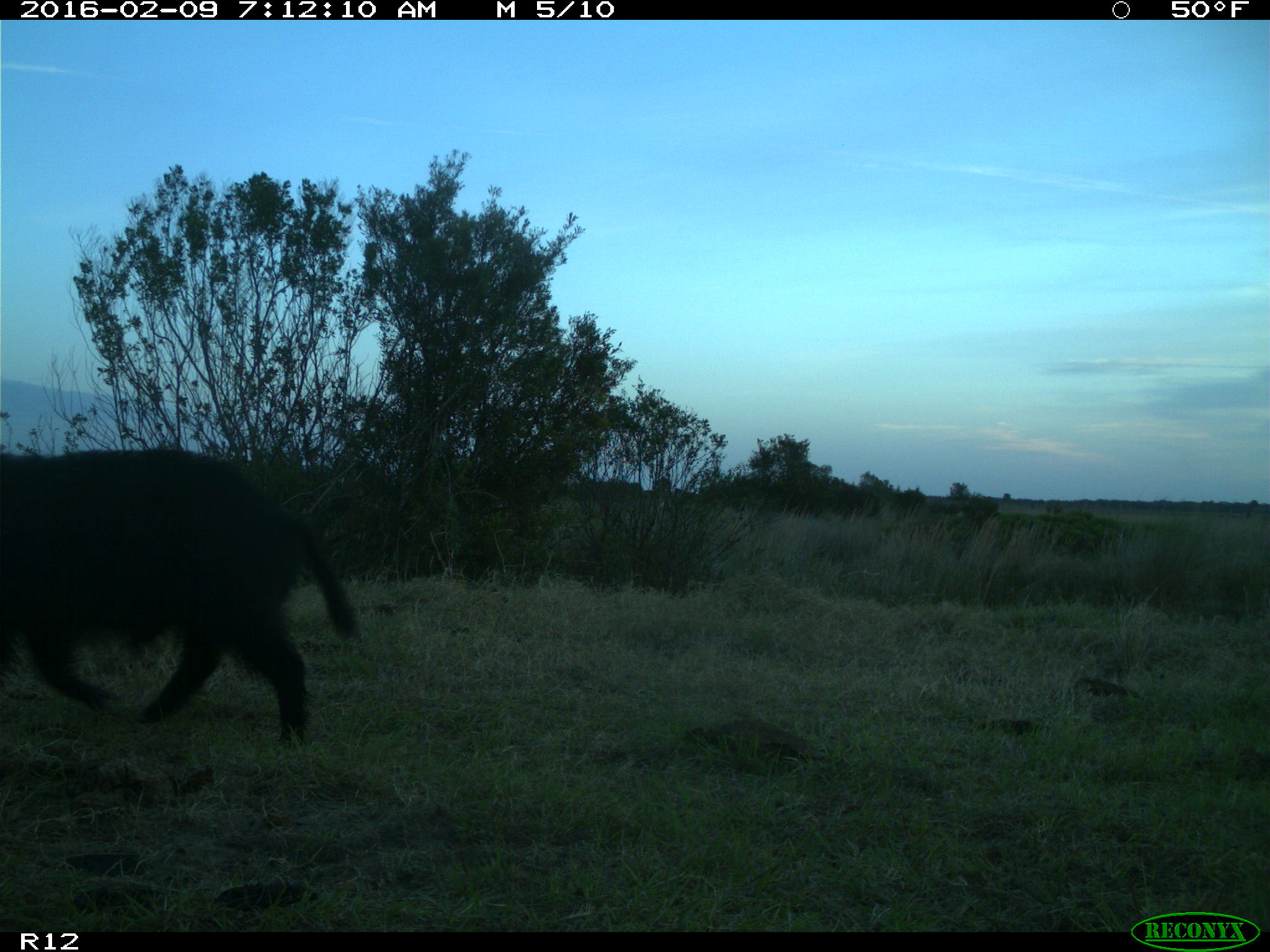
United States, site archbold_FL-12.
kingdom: Animalia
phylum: Chordata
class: Mammalia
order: Artiodactyla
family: Suidae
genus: Sus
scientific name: Sus scrofa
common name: wild boar